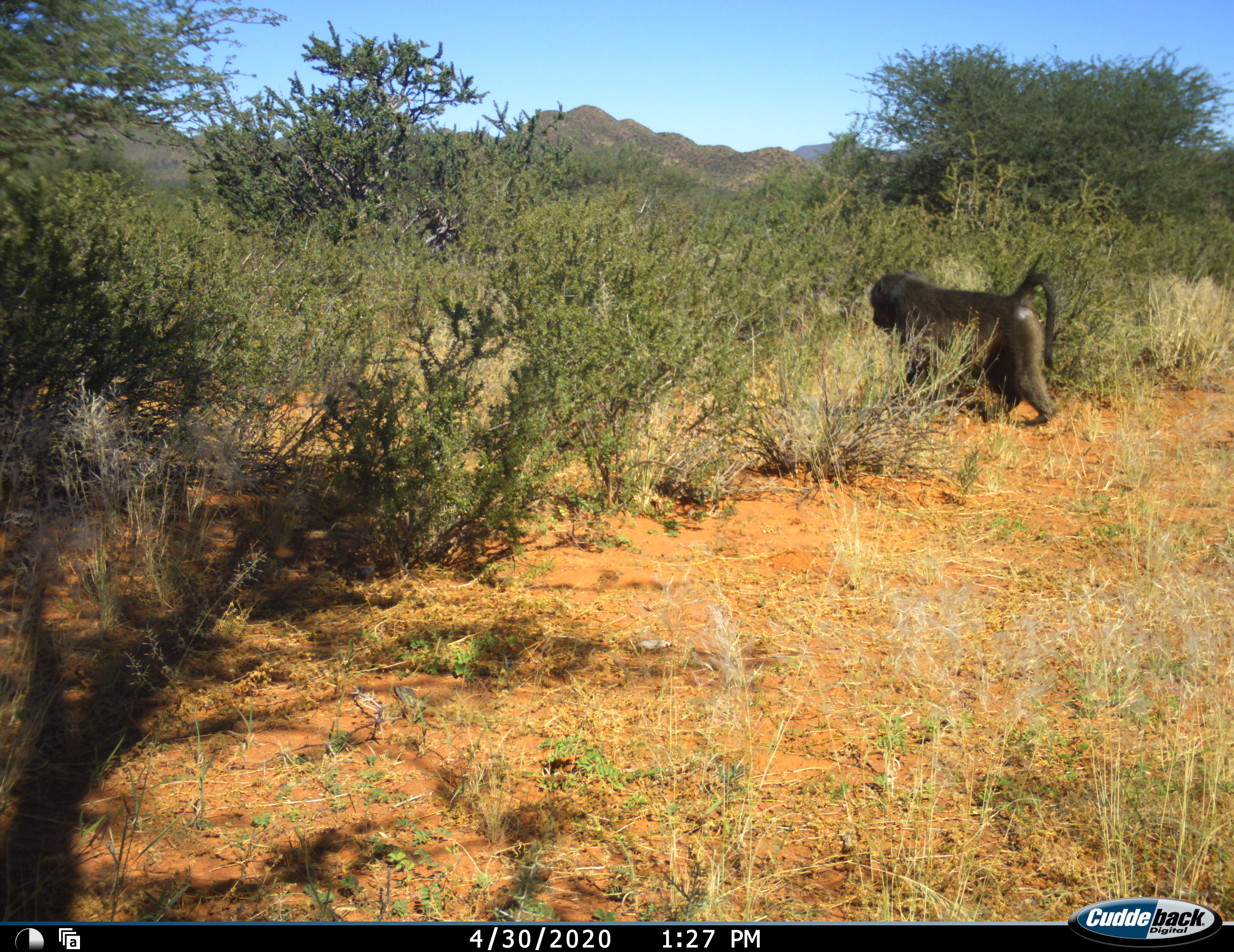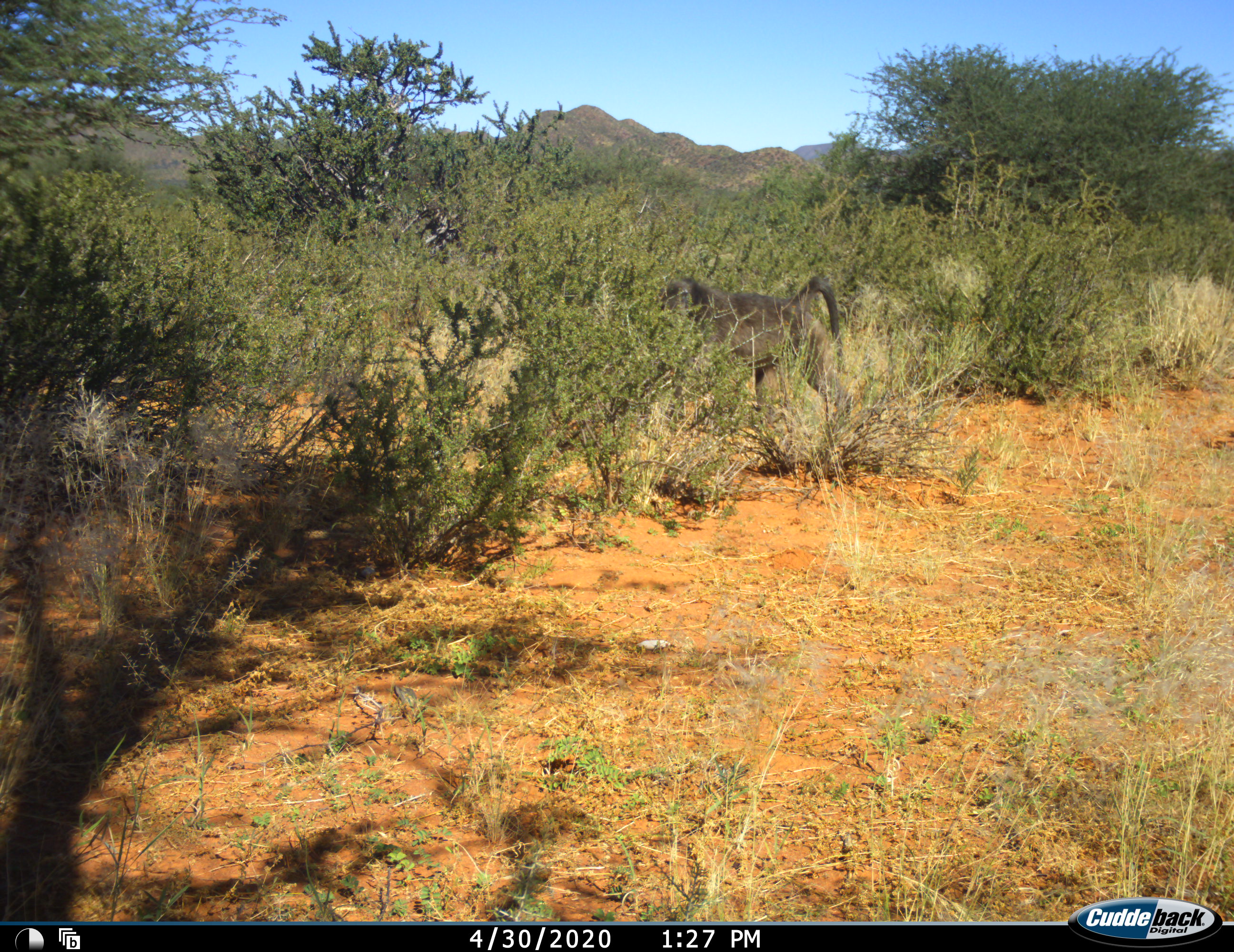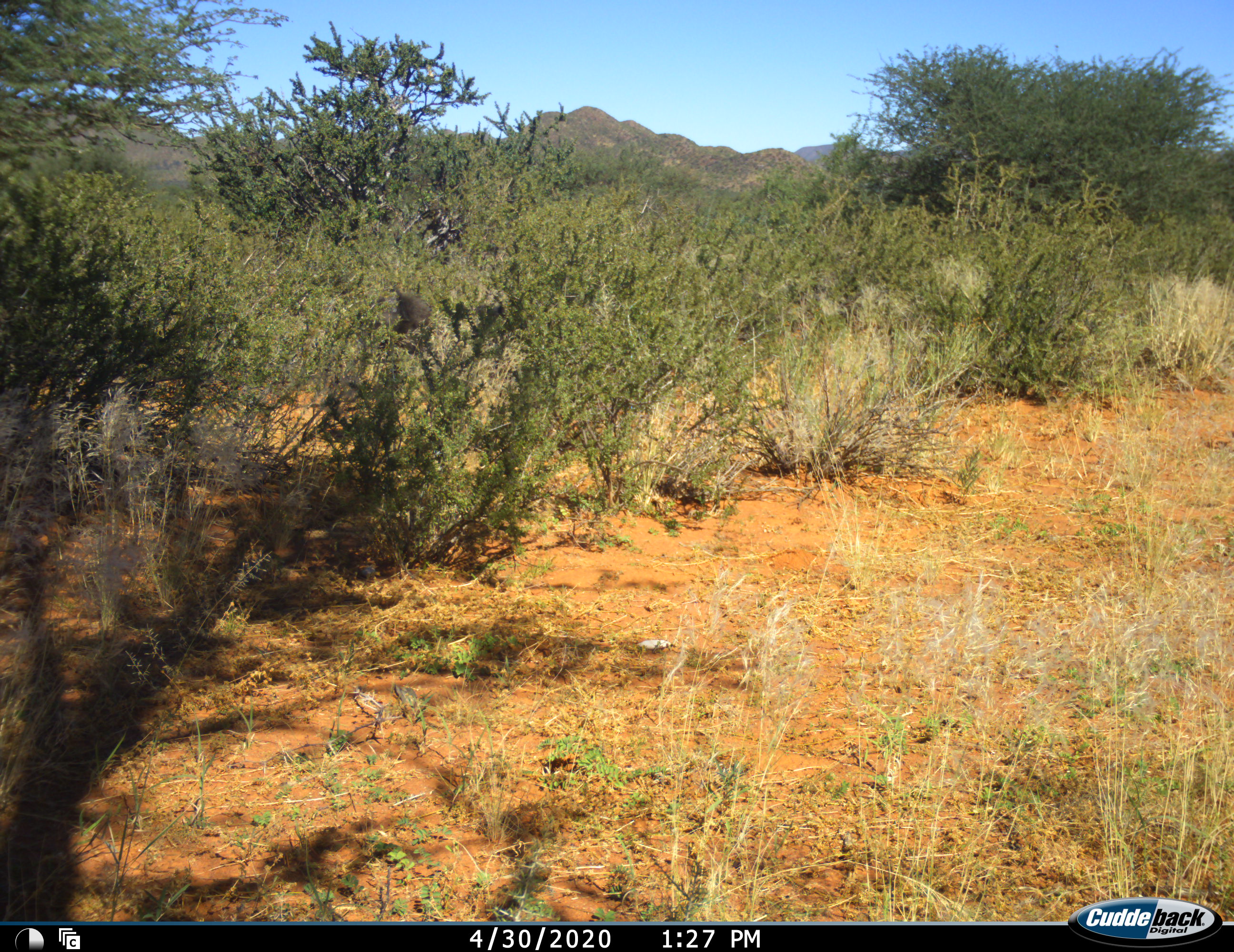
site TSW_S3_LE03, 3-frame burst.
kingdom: Animalia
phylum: Chordata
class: Mammalia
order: Primates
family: Cercopithecidae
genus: Papio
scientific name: Papio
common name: baboon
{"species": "baboon (Papio)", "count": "1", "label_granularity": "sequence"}